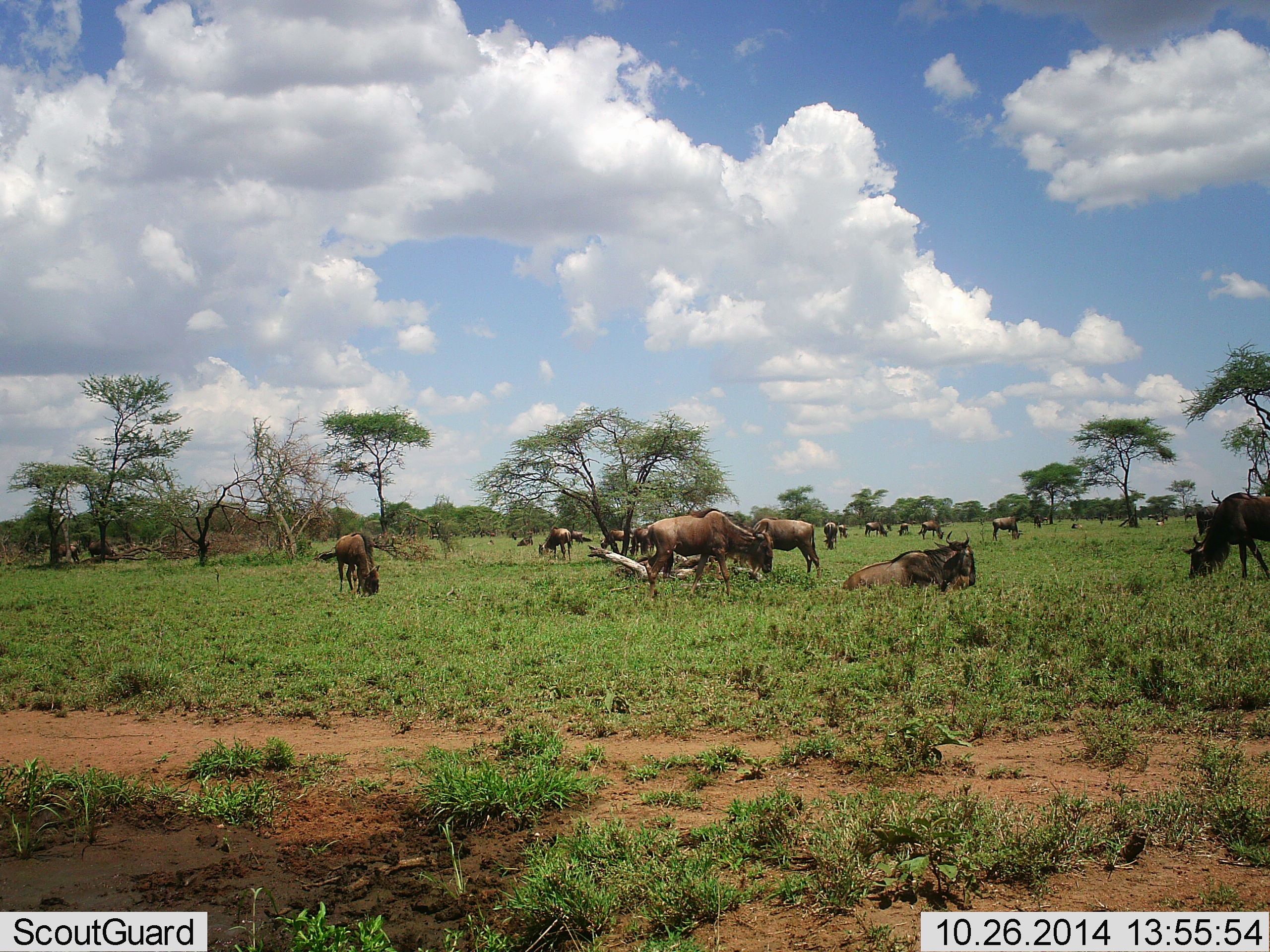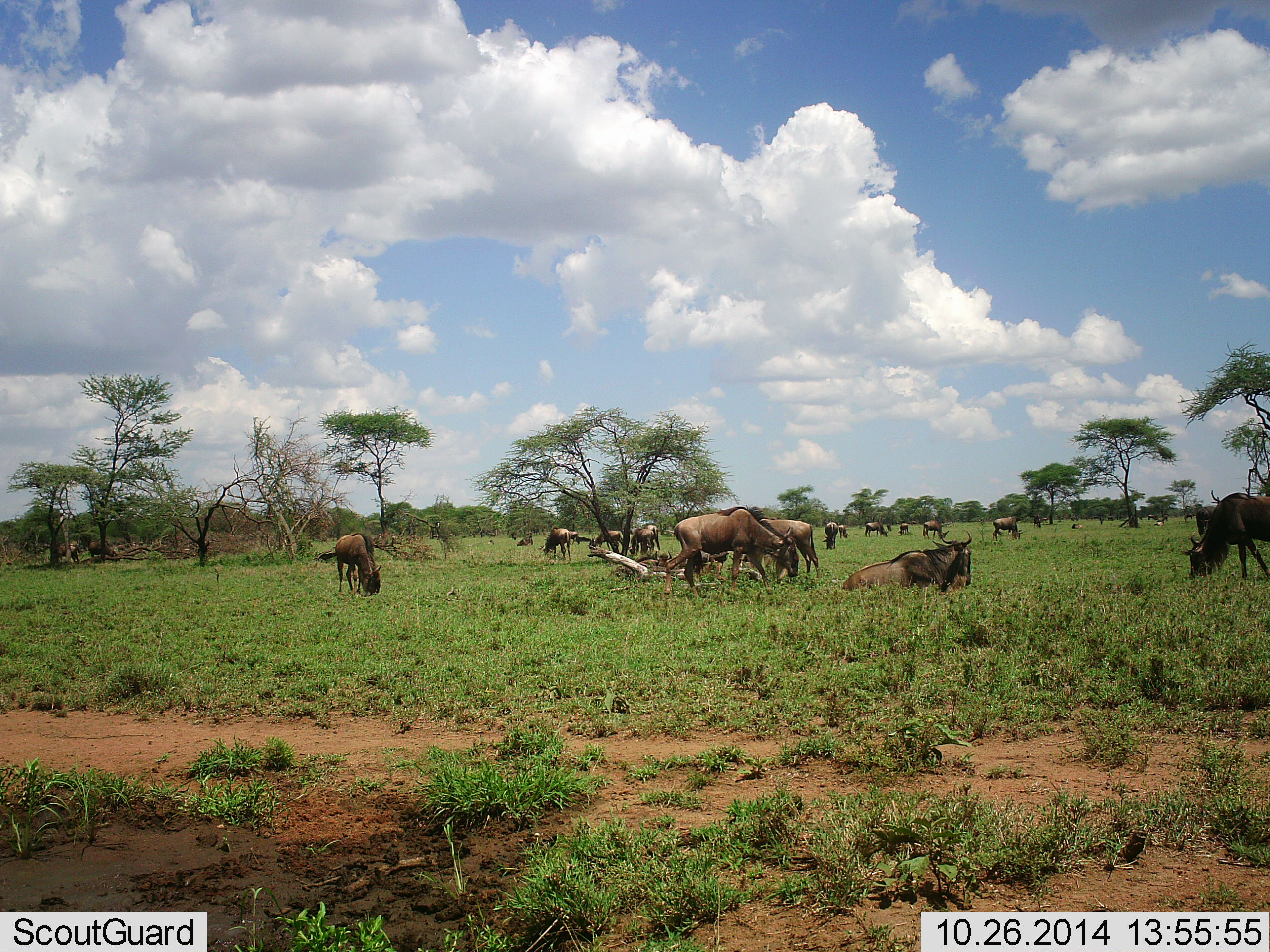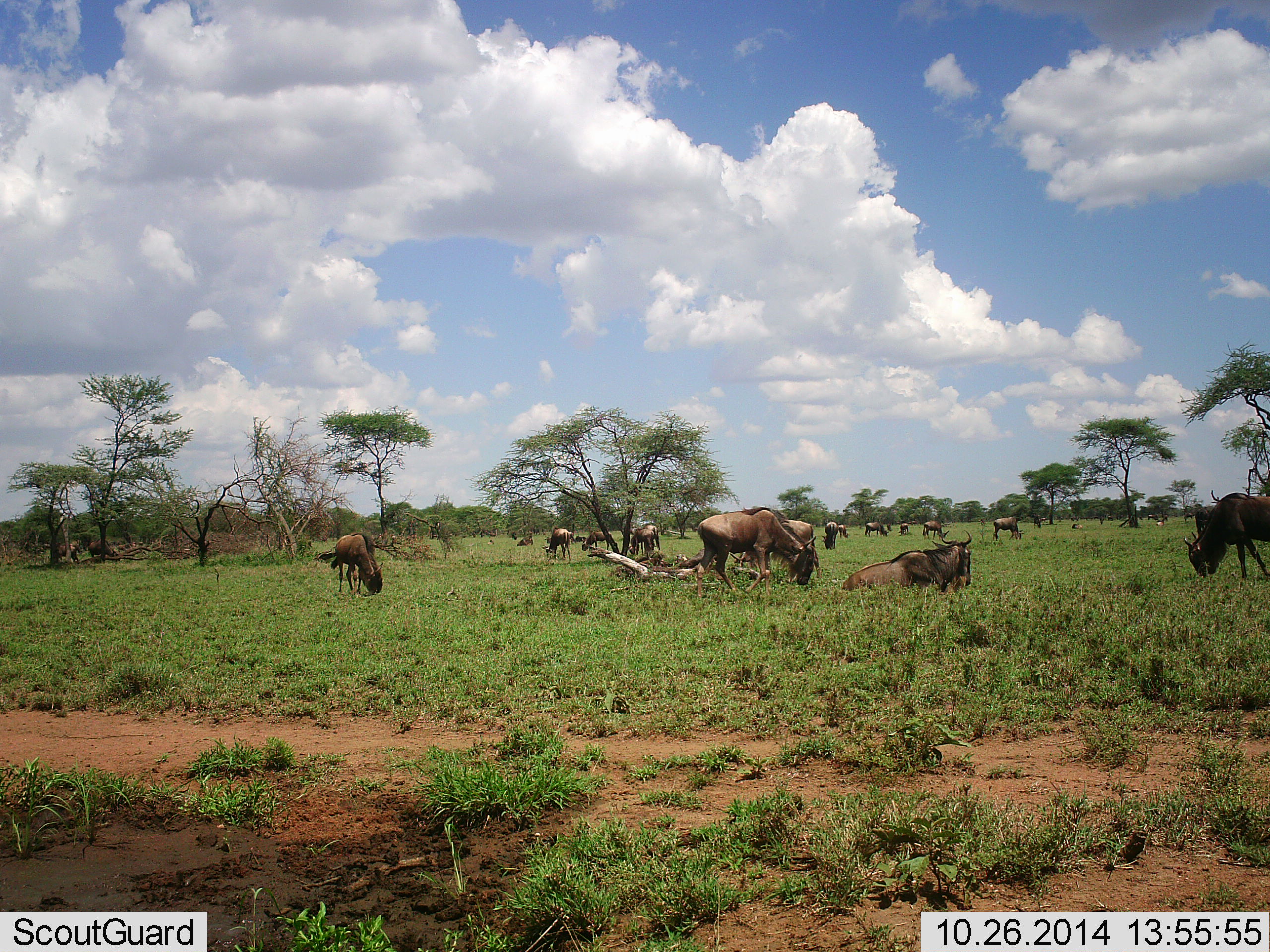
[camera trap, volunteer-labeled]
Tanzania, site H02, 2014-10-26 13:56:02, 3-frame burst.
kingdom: Animalia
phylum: Chordata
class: Mammalia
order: Artiodactyla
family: Bovidae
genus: Connochaetes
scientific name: Connochaetes taurinus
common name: blue wildebeest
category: wildebeest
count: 11-50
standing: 40%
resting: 90%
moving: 10%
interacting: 10%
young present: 0%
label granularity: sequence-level